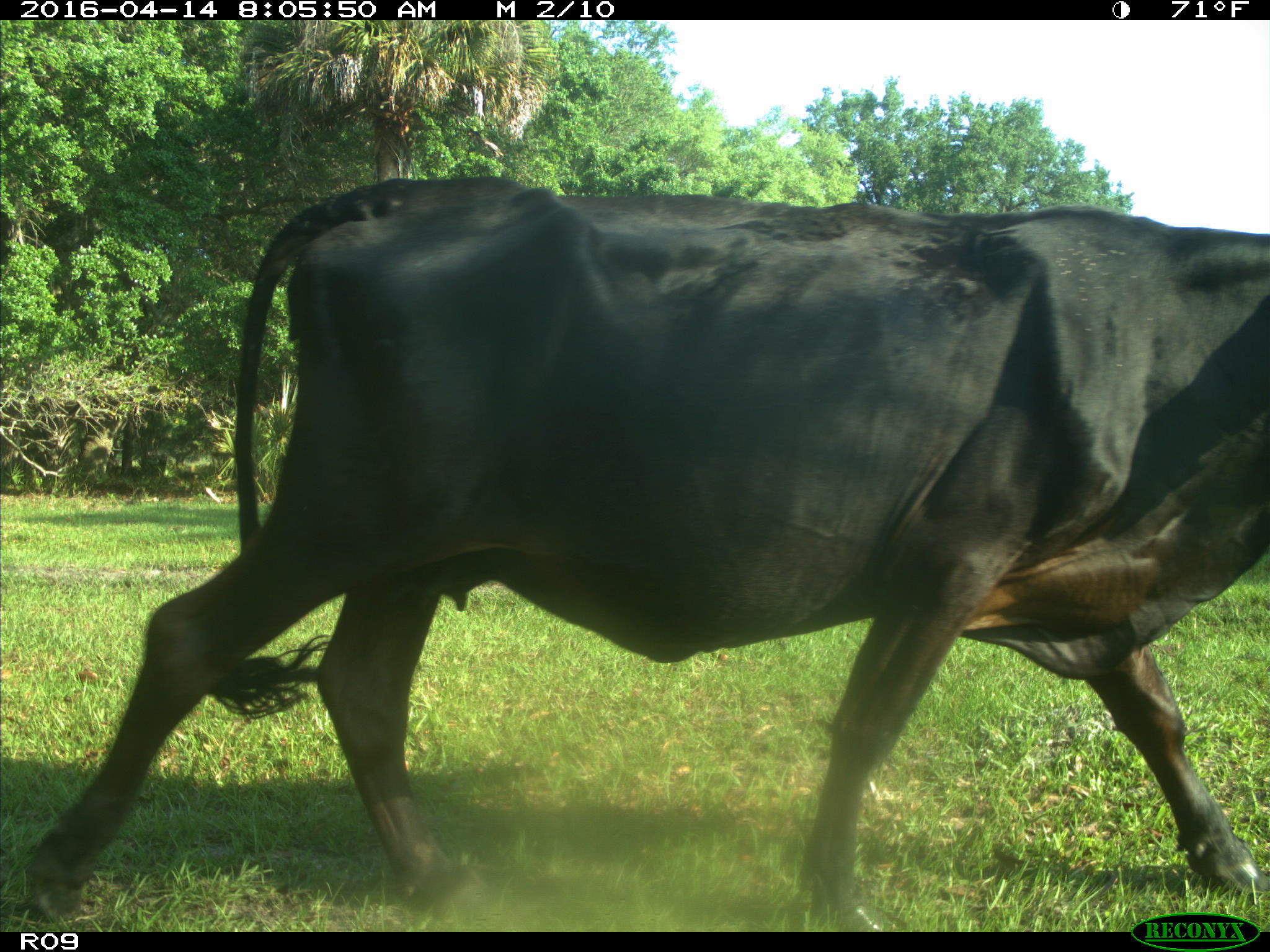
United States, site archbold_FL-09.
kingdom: Animalia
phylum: Chordata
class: Mammalia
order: Artiodactyla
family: Bovidae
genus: Bos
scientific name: Bos taurus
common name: domestic cow